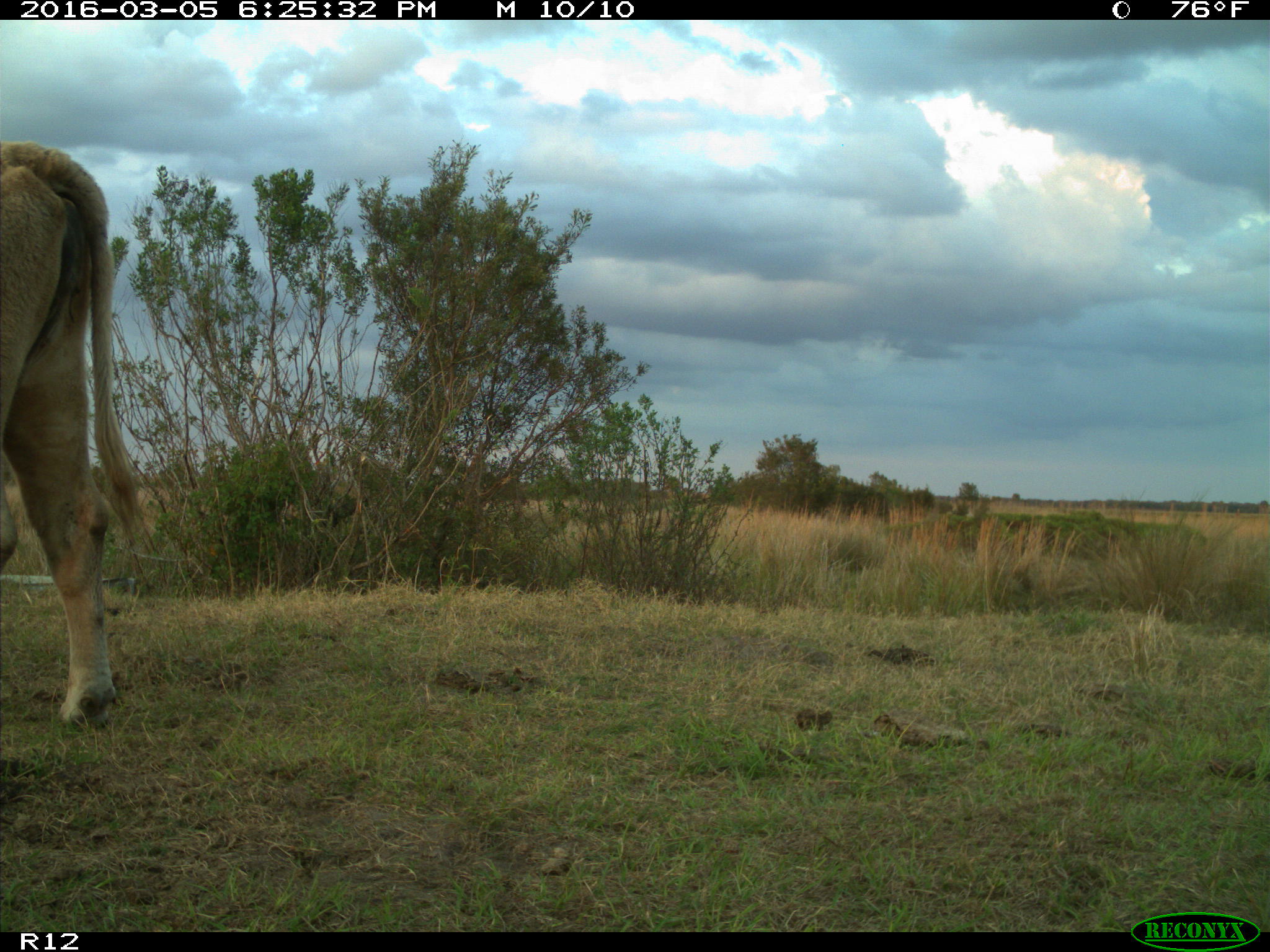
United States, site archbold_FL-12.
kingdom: Animalia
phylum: Chordata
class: Mammalia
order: Artiodactyla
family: Bovidae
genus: Bos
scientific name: Bos taurus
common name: domestic cow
Bos taurus (domestic cow).